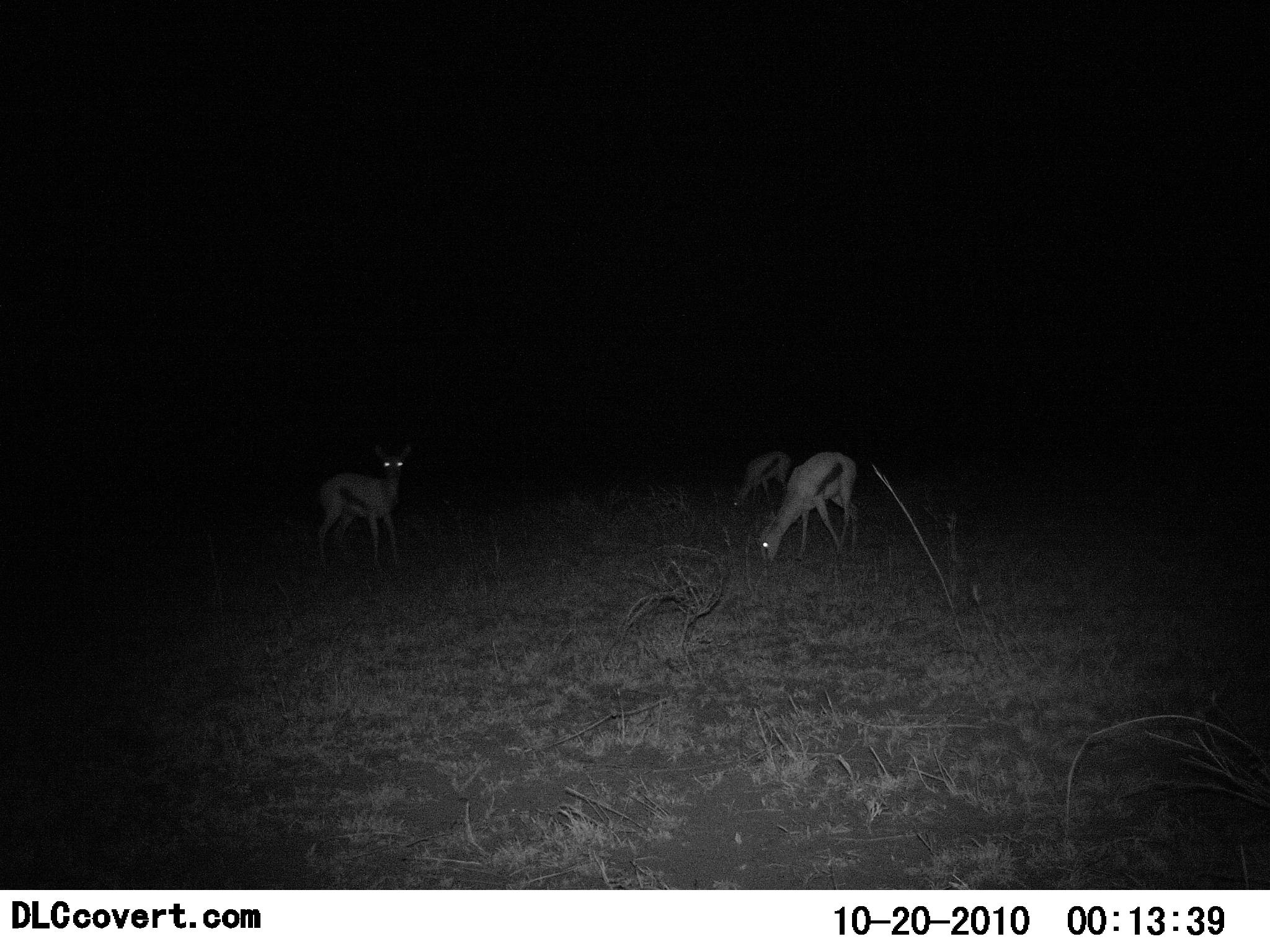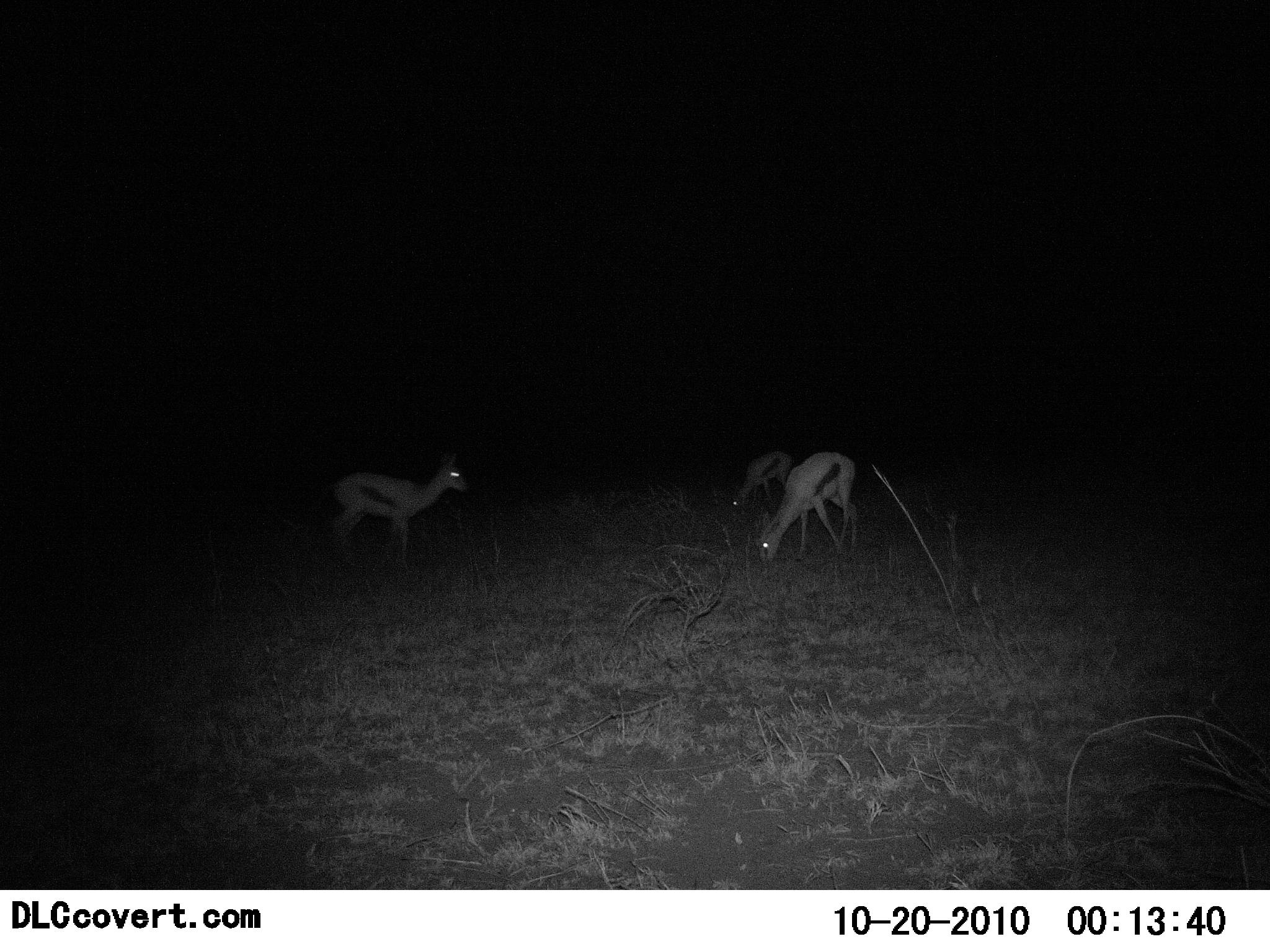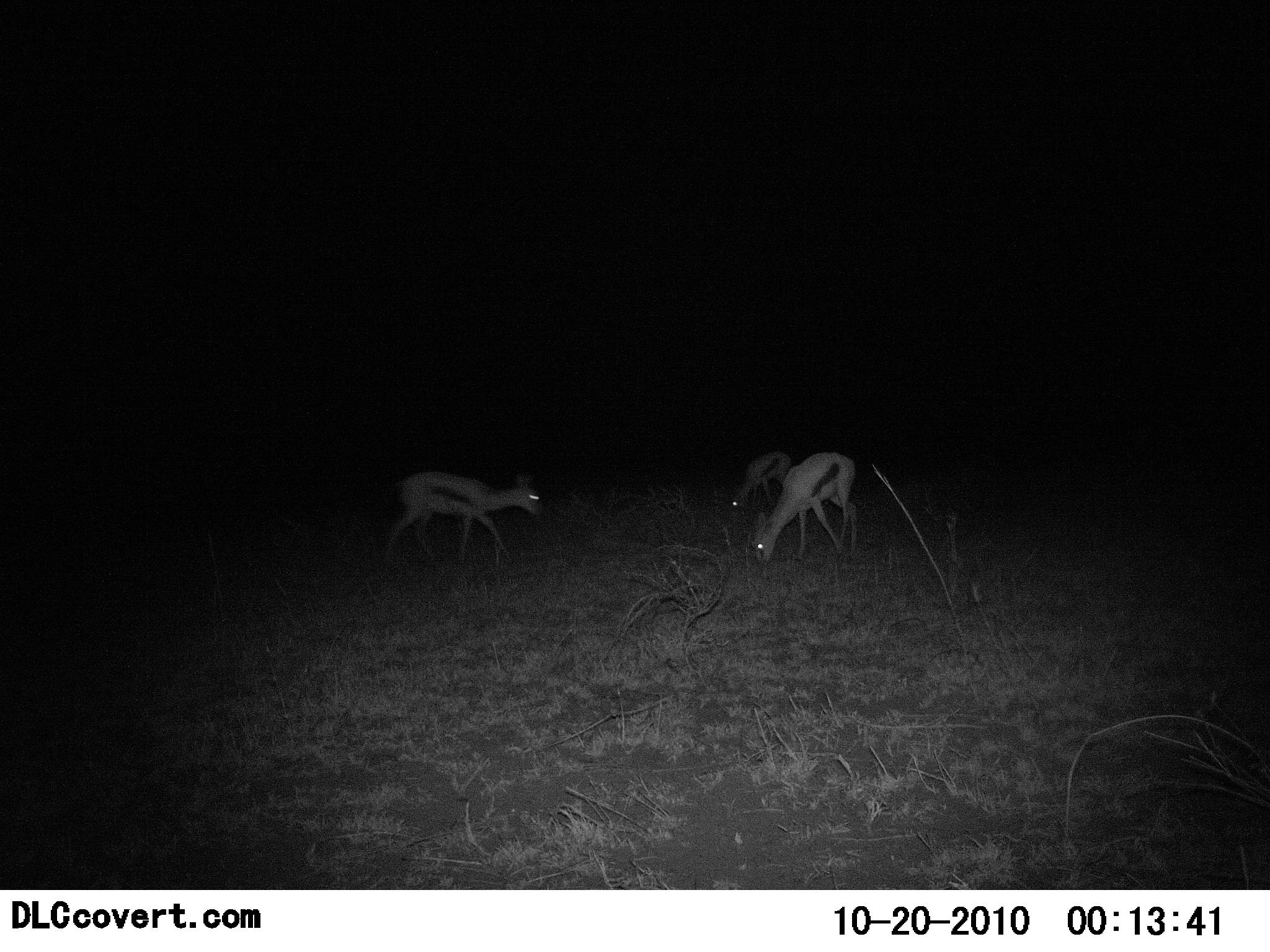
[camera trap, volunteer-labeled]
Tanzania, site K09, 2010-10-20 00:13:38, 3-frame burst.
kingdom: Animalia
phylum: Chordata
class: Mammalia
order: Artiodactyla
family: Bovidae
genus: Eudorcas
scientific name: Eudorcas thomsonii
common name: thomson's gazelle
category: gazellethomsons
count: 3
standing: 67%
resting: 0%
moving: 42%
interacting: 0%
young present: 0%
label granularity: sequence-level